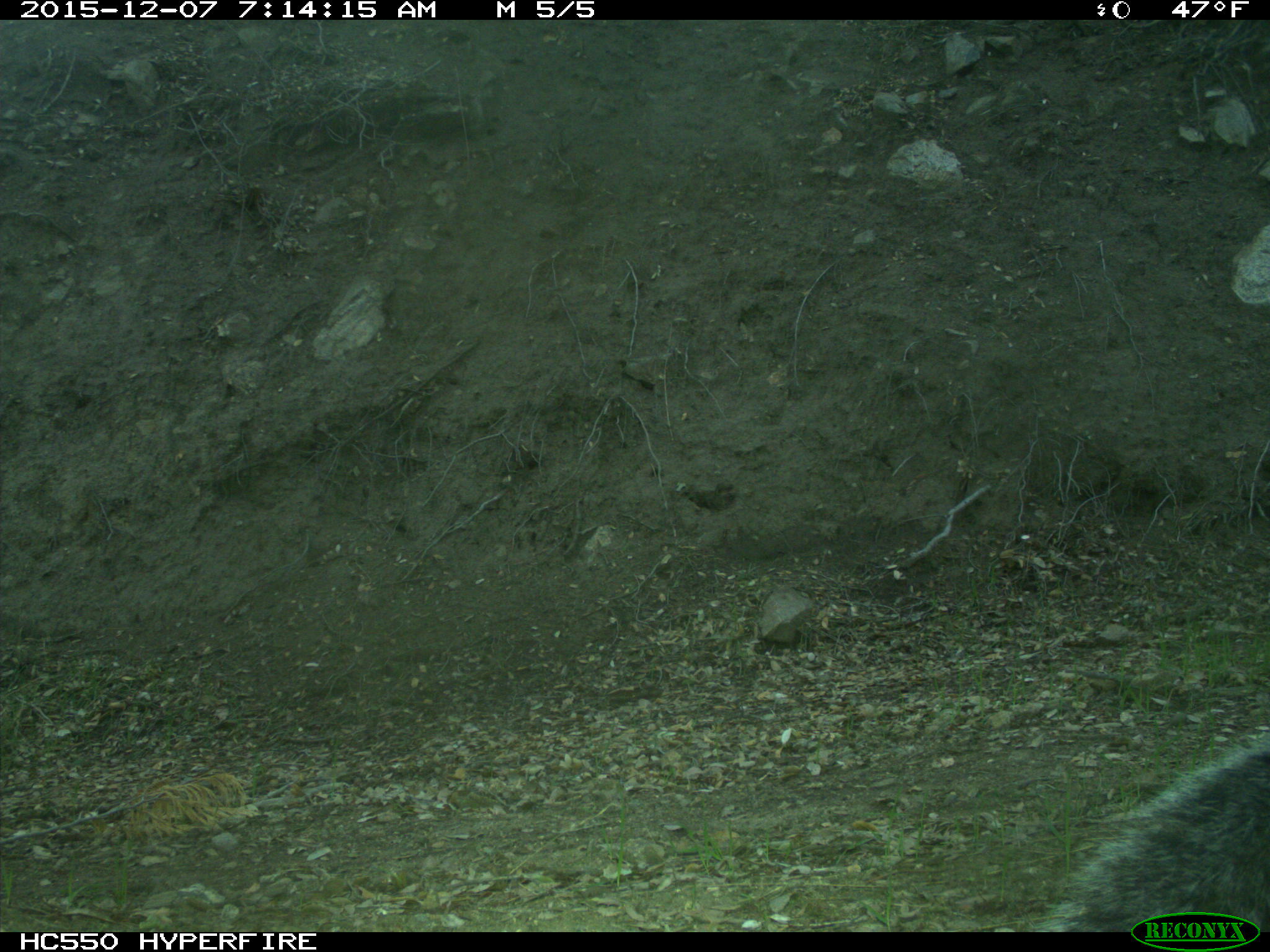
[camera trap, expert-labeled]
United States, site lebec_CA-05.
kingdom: Animalia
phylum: Chordata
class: Mammalia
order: Rodentia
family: Sciuridae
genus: Sciurus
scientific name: Sciurus carolinensis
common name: eastern gray squirrel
Sciurus carolinensis (eastern gray squirrel).